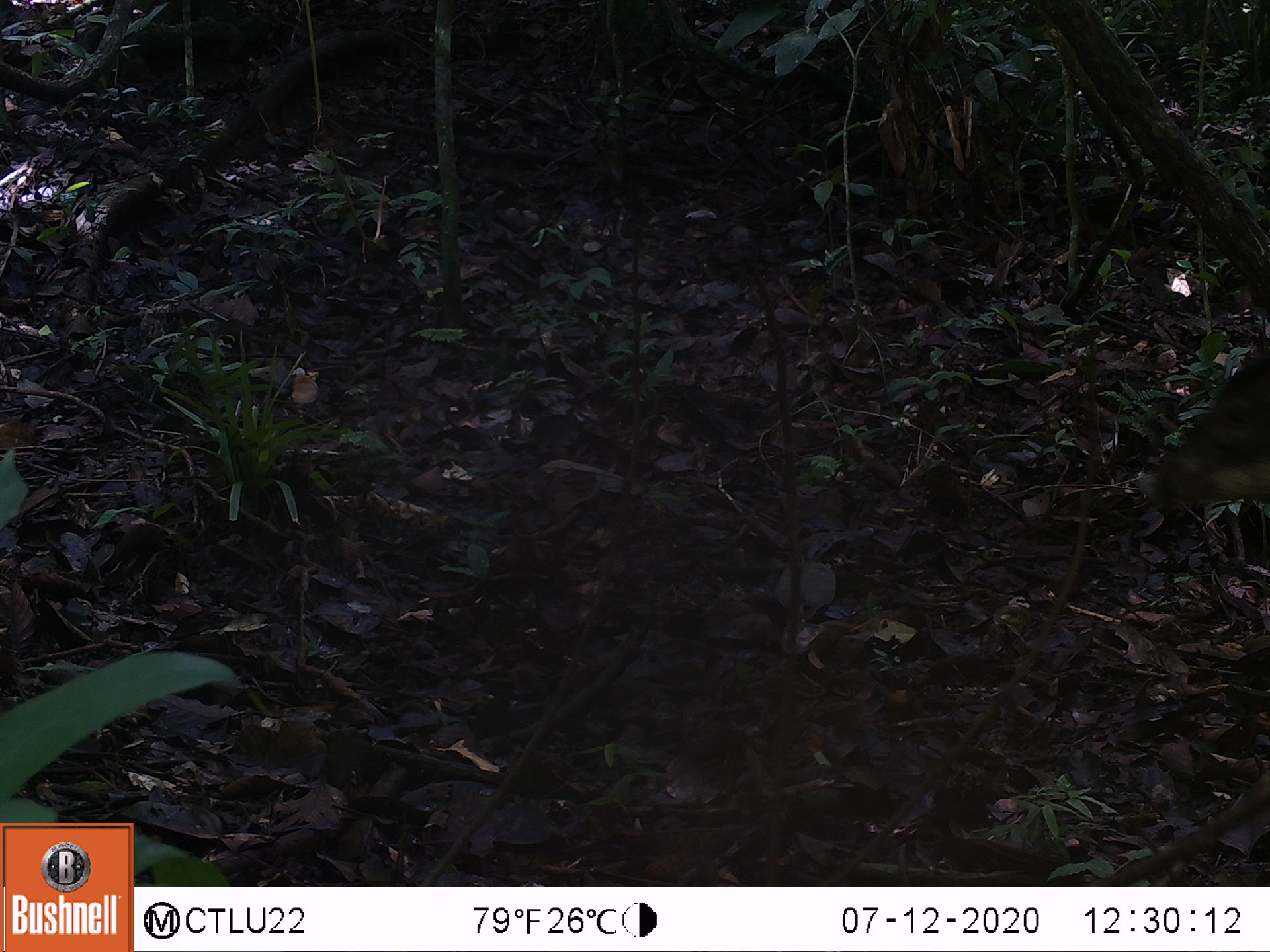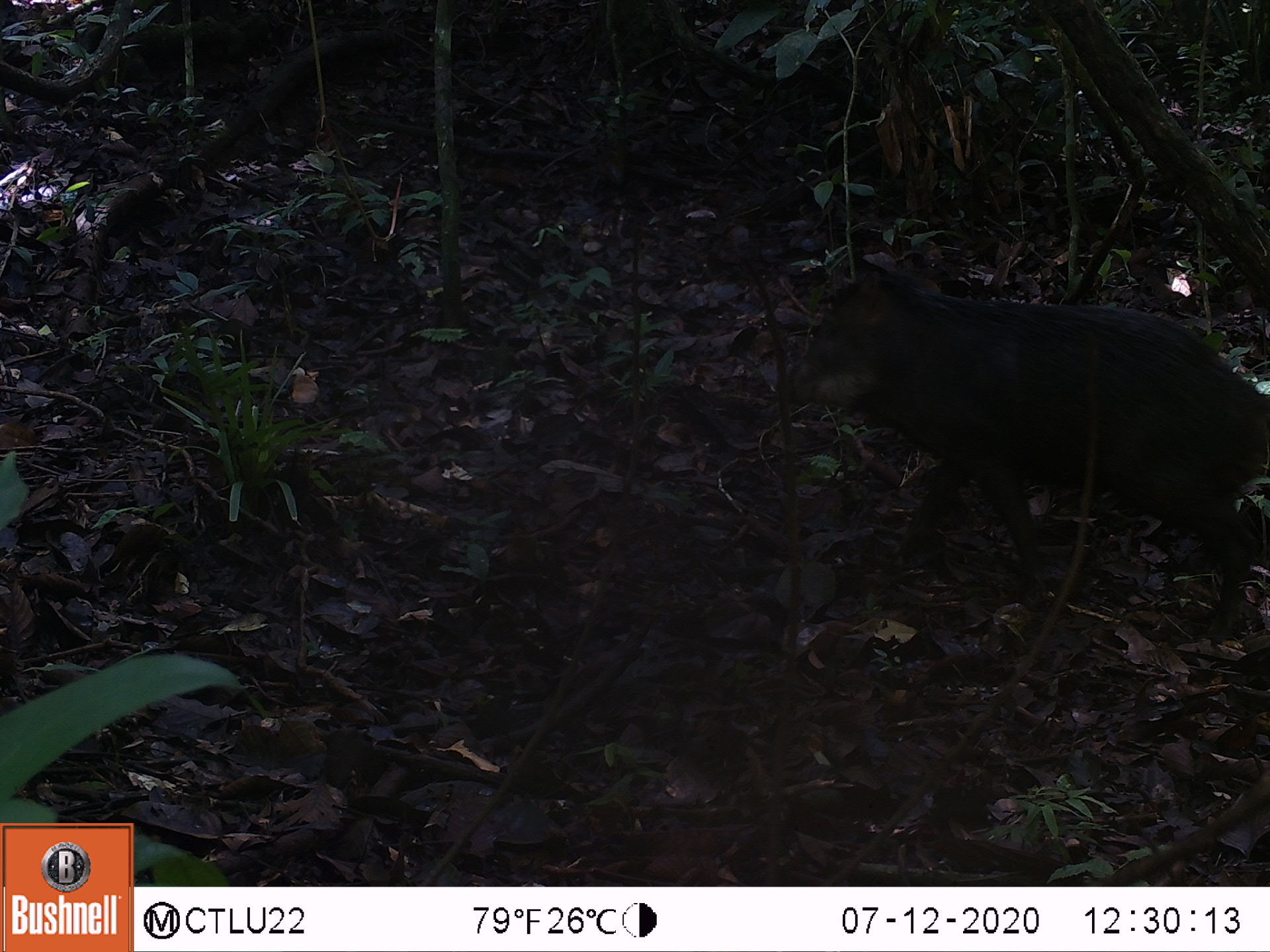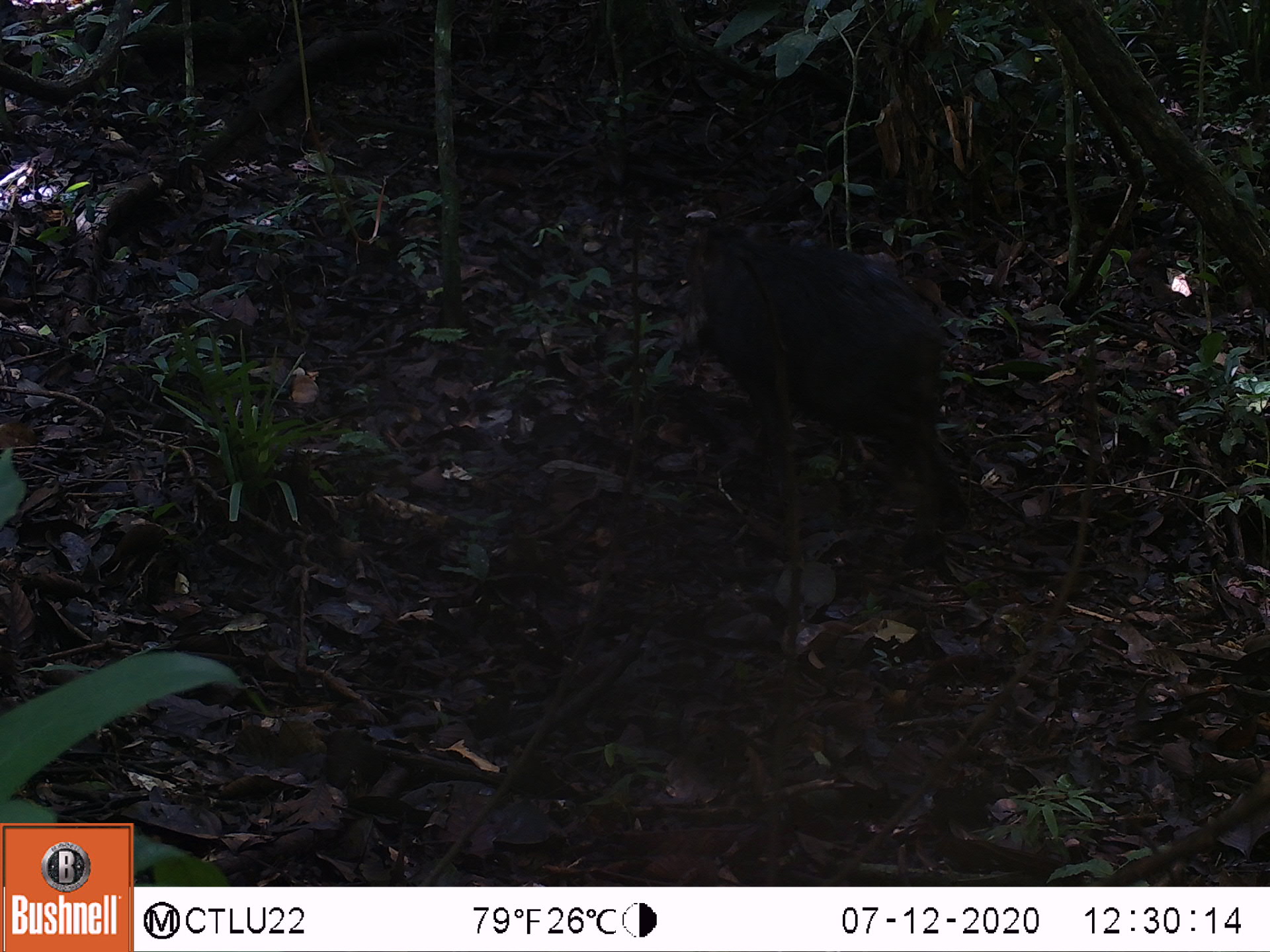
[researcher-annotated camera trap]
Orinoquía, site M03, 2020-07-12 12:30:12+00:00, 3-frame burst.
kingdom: Animalia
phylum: Chordata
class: Mammalia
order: Artiodactyla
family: Tayassuidae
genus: Tayassu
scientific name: Tayassu pecari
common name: white-lipped peccary